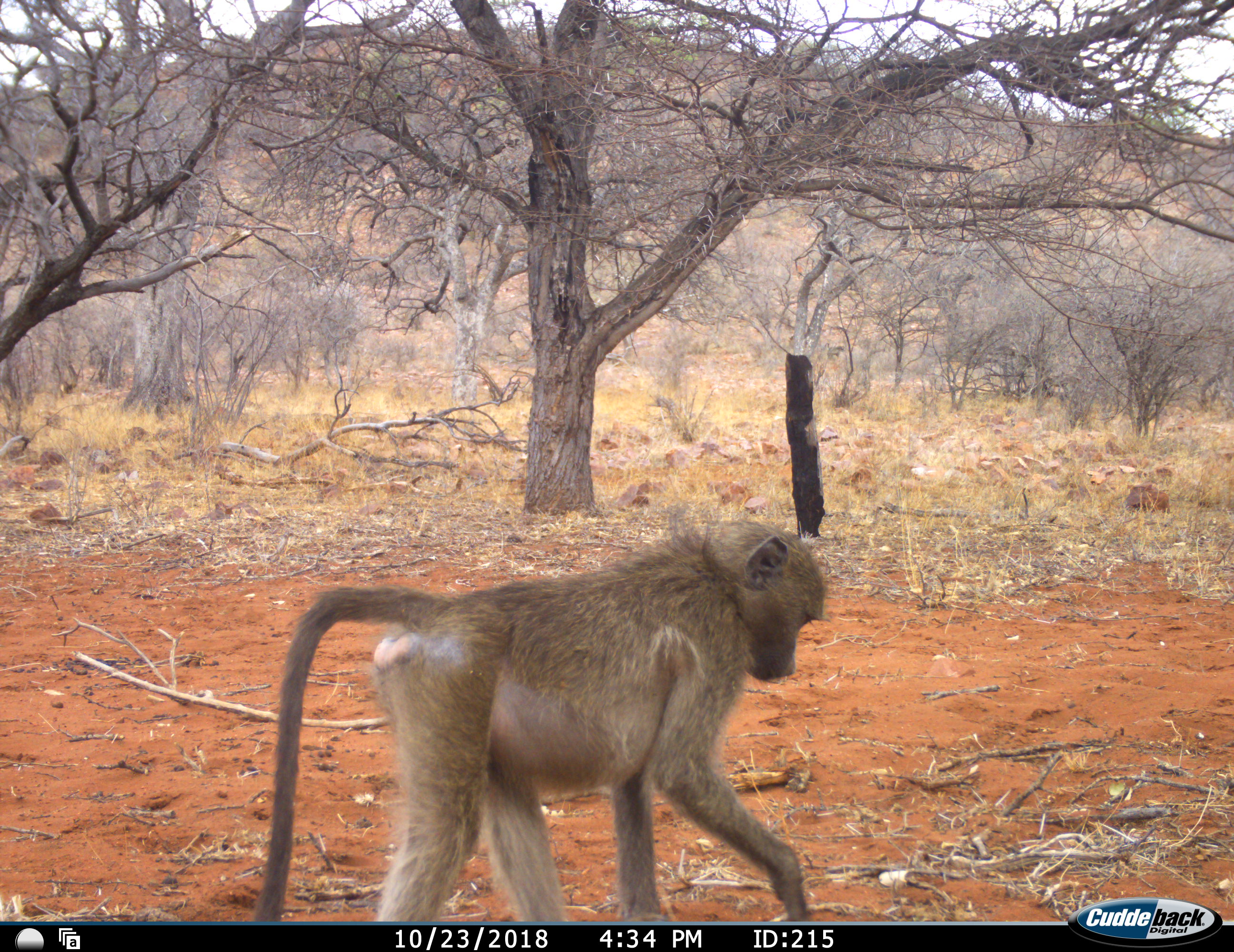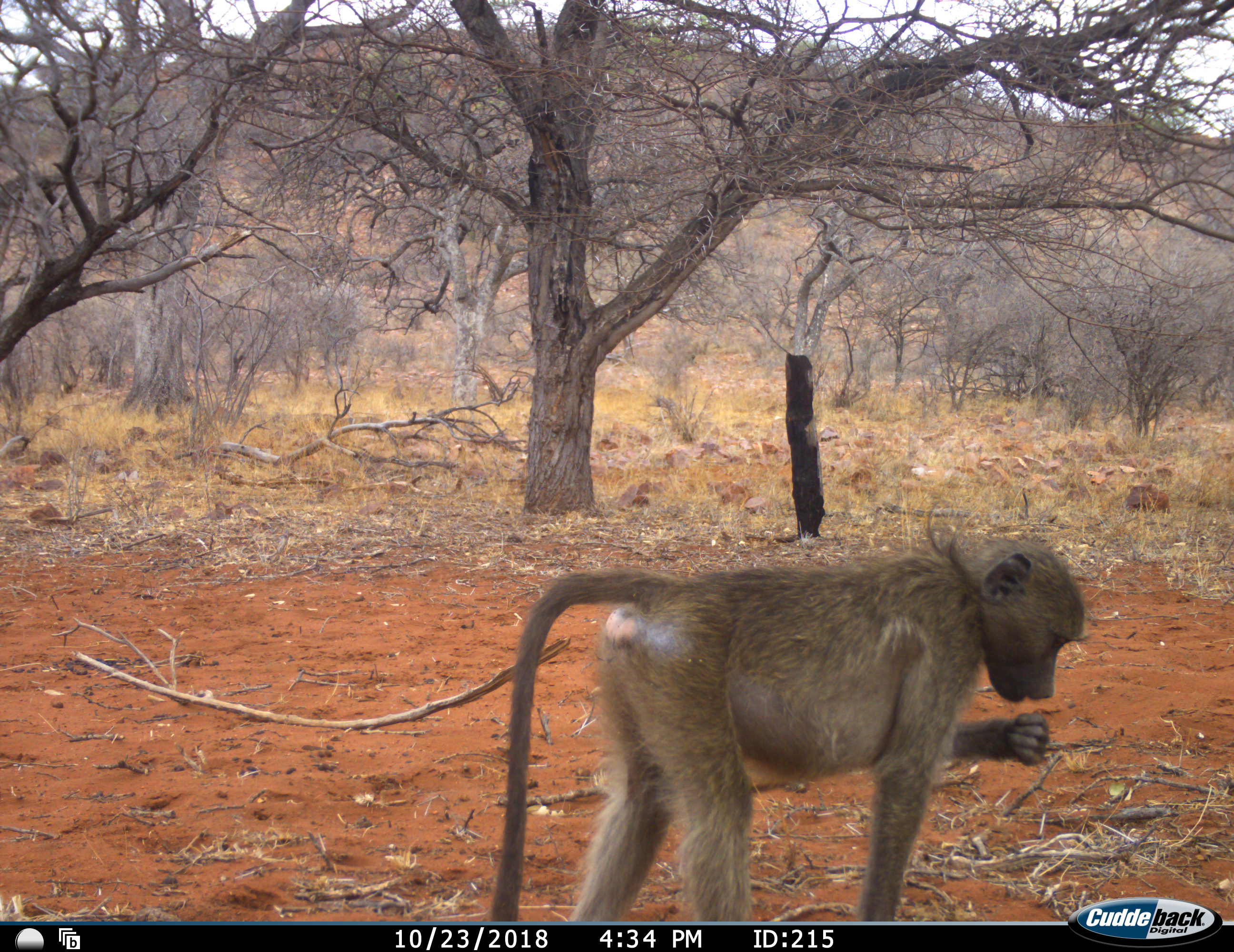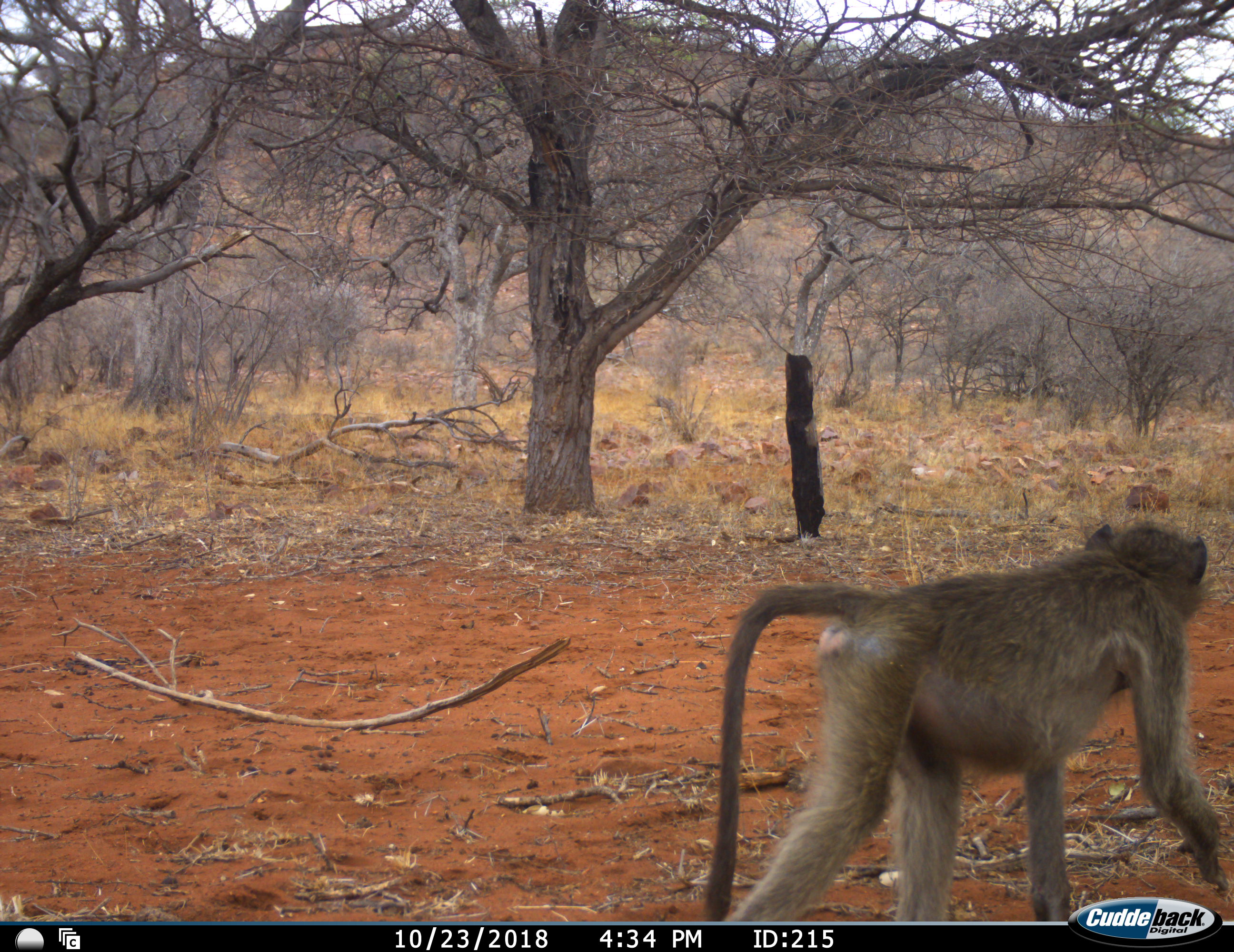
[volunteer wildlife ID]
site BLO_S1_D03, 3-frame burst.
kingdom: Animalia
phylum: Chordata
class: Mammalia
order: Primates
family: Cercopithecidae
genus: Papio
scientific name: Papio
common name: baboon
Baboon (Papio), count 1. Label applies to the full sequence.